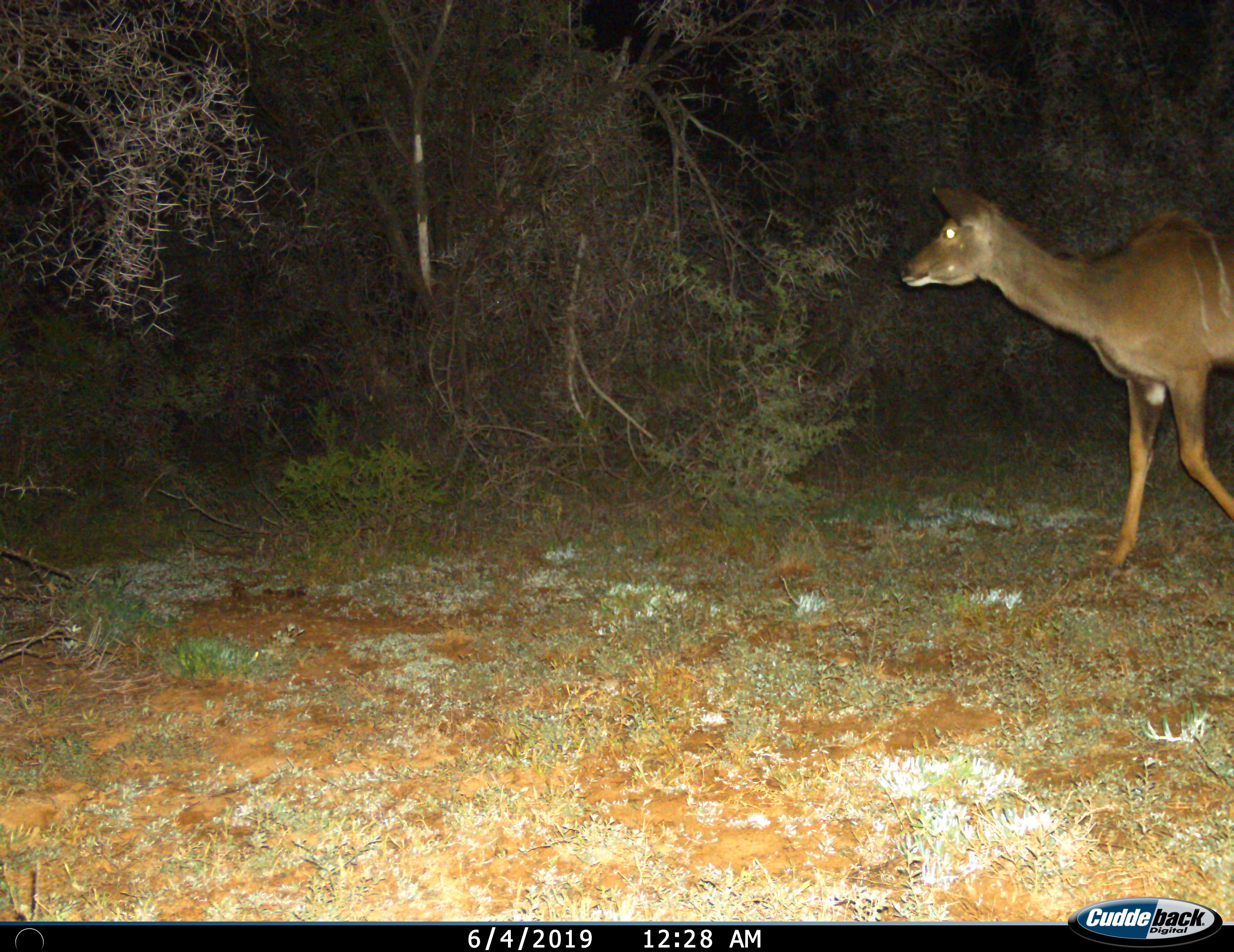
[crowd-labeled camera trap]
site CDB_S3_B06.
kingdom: Animalia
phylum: Chordata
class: Mammalia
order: Artiodactyla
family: Bovidae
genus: Tragelaphus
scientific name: Tragelaphus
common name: kudu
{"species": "kudu (Tragelaphus)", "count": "1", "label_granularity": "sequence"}